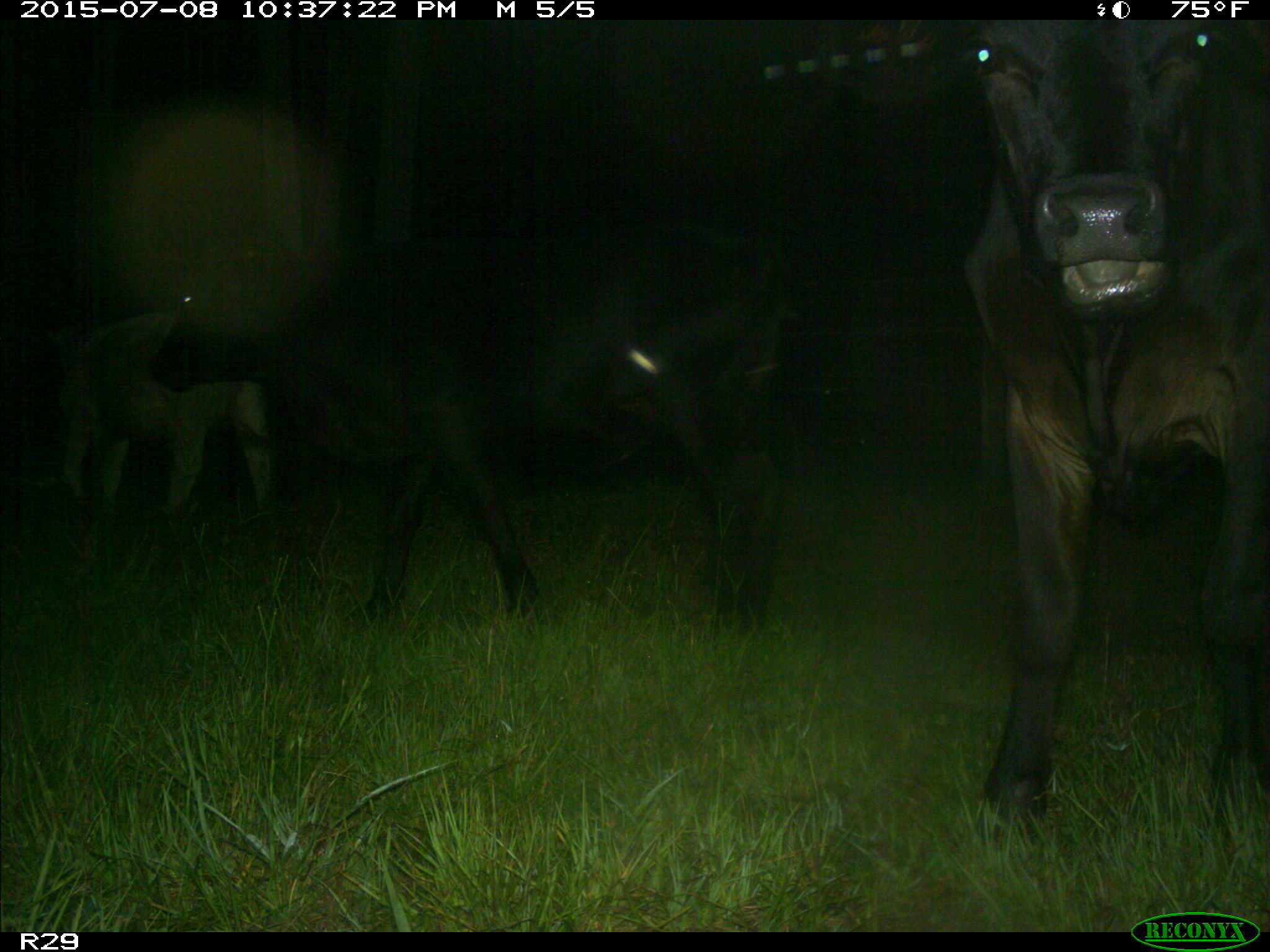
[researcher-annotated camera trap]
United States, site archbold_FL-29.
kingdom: Animalia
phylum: Chordata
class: Mammalia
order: Artiodactyla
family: Bovidae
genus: Bos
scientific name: Bos taurus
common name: domestic cow